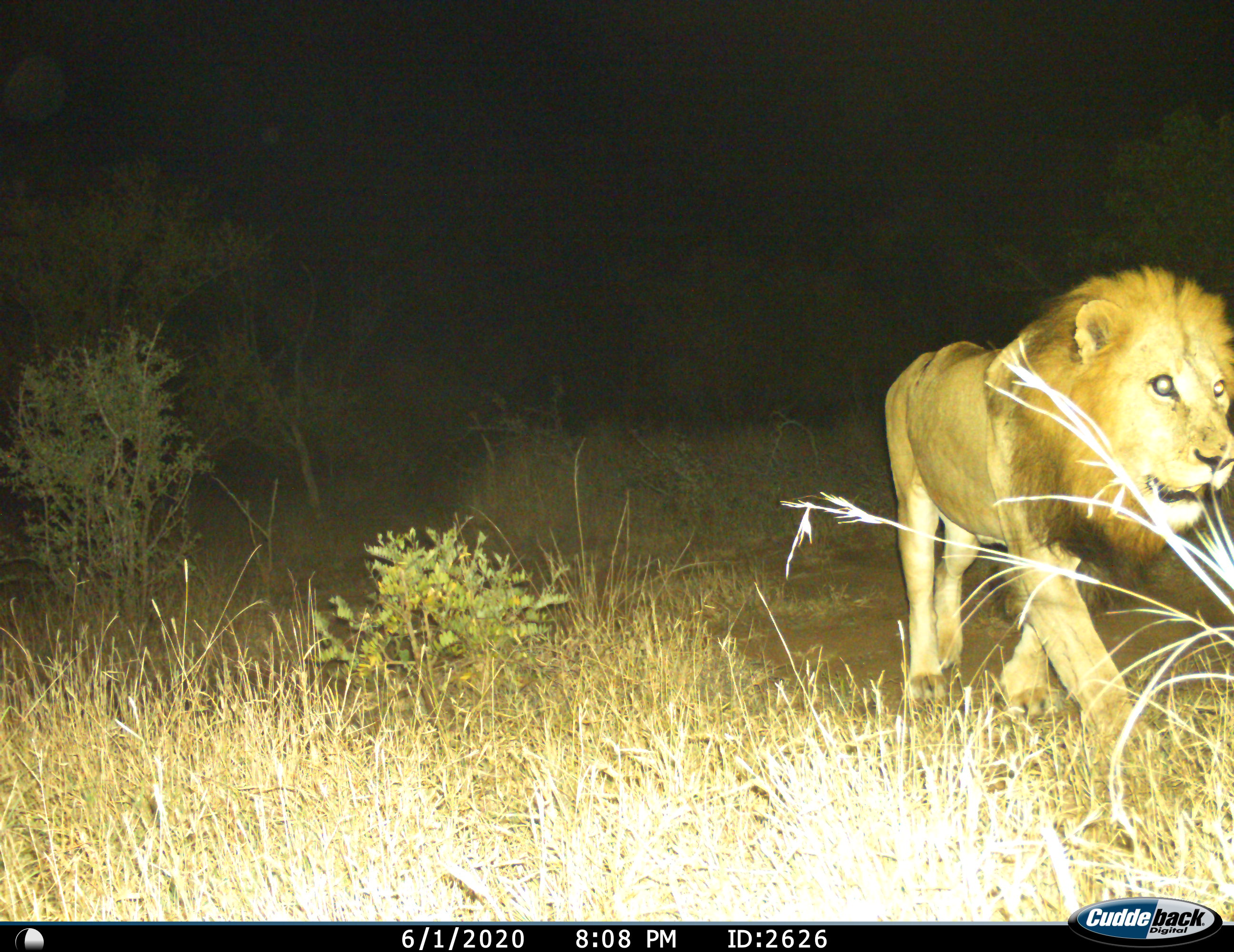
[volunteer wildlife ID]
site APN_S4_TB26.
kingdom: Animalia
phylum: Chordata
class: Mammalia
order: Carnivora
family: Felidae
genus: Panthera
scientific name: Panthera leo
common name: lion male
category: lionmale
Lionmale (lion male) (Panthera leo), count 1. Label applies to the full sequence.